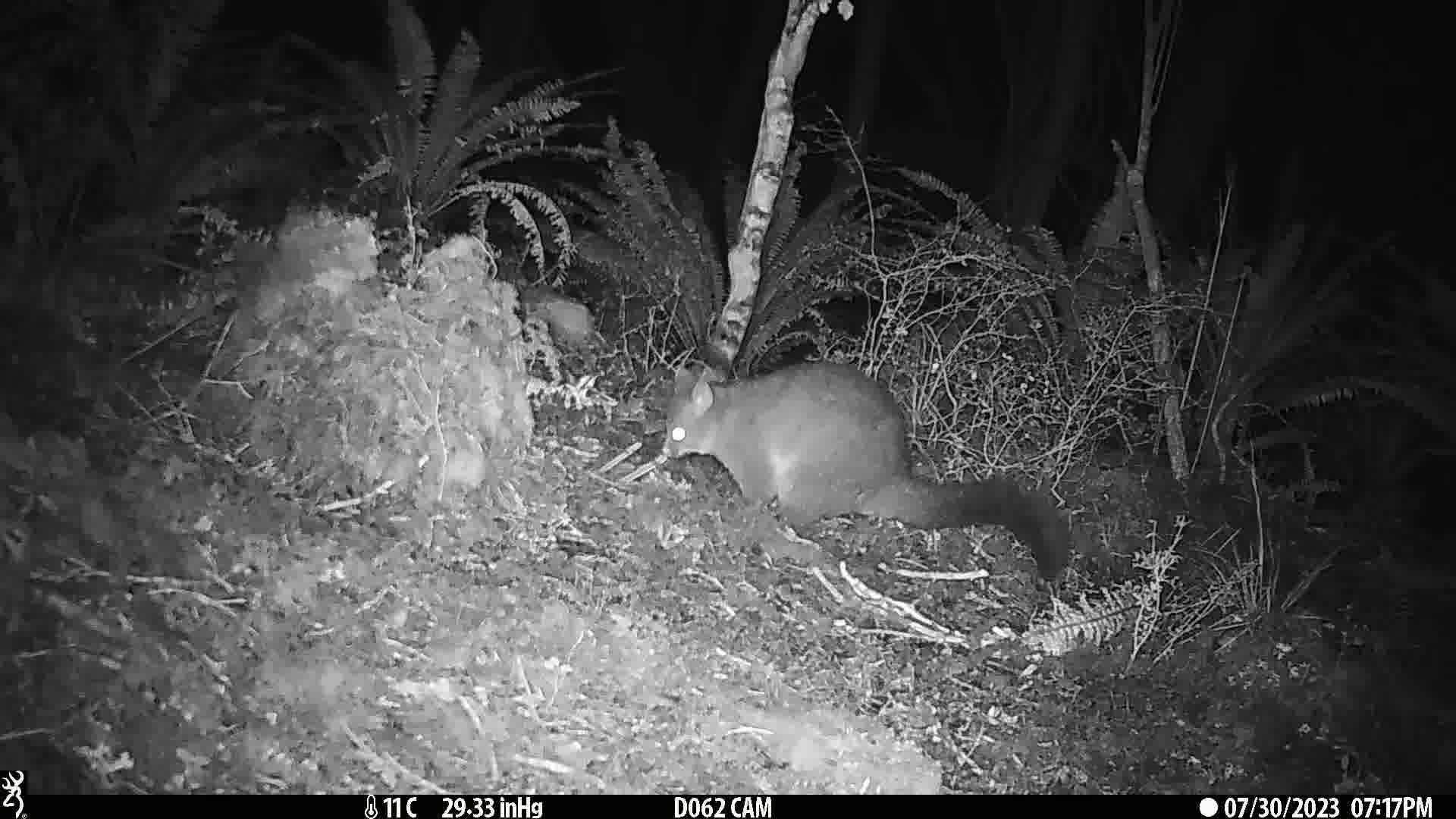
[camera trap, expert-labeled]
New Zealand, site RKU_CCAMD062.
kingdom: Animalia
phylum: Chordata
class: Mammalia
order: Diprotodontia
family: Phalangeridae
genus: Trichosurus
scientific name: Trichosurus vulpecula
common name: common brushtail possum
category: possum